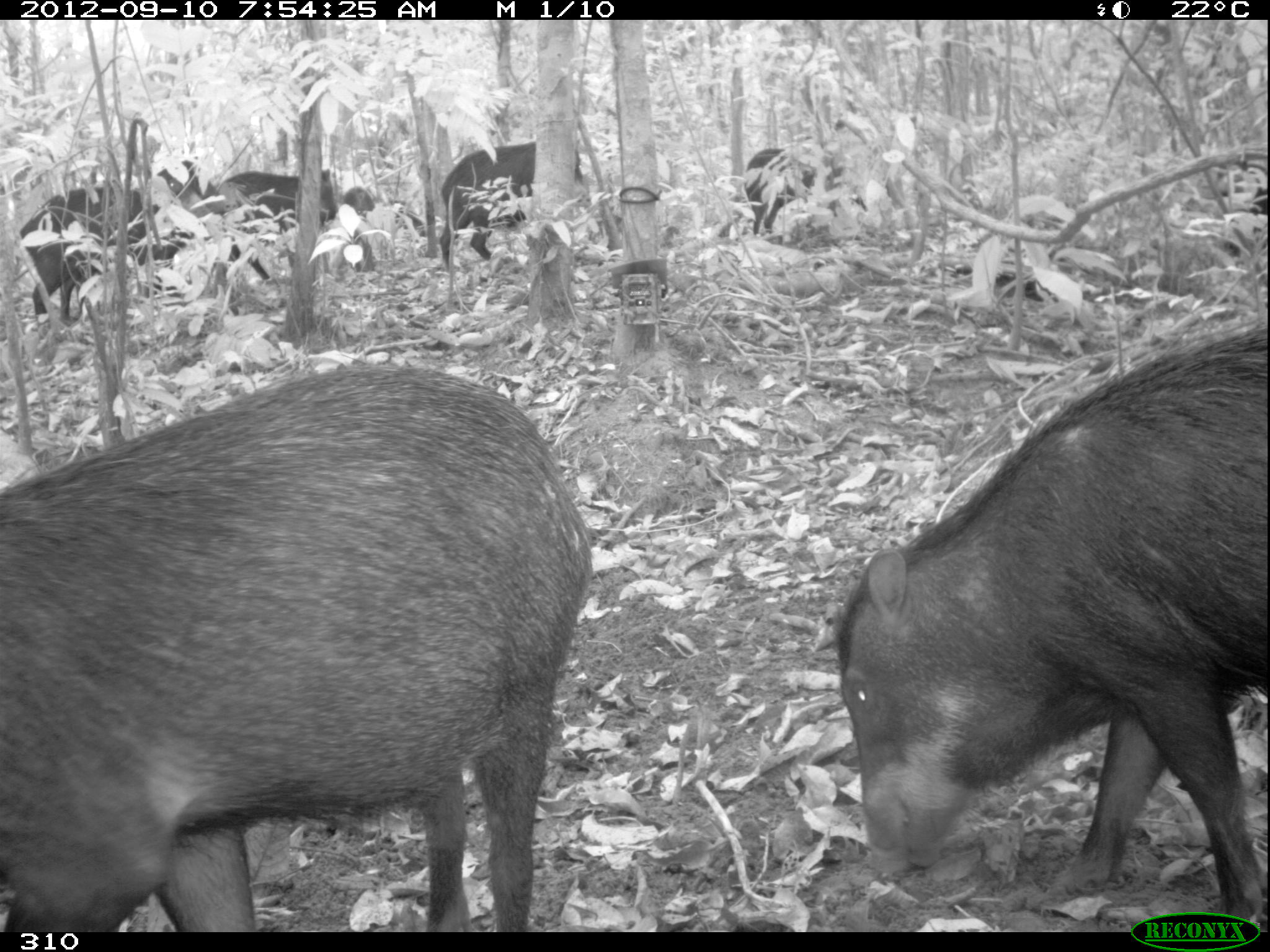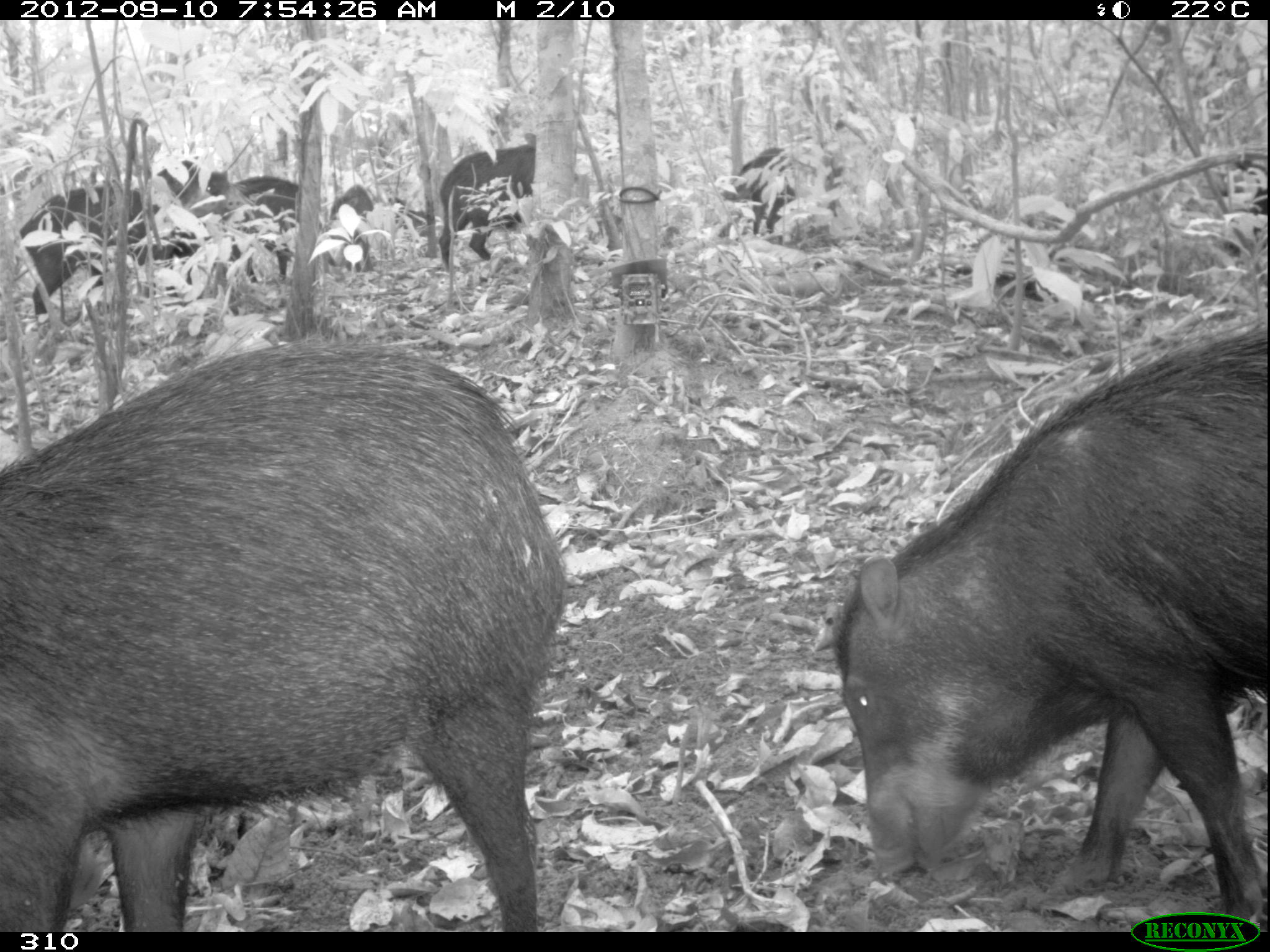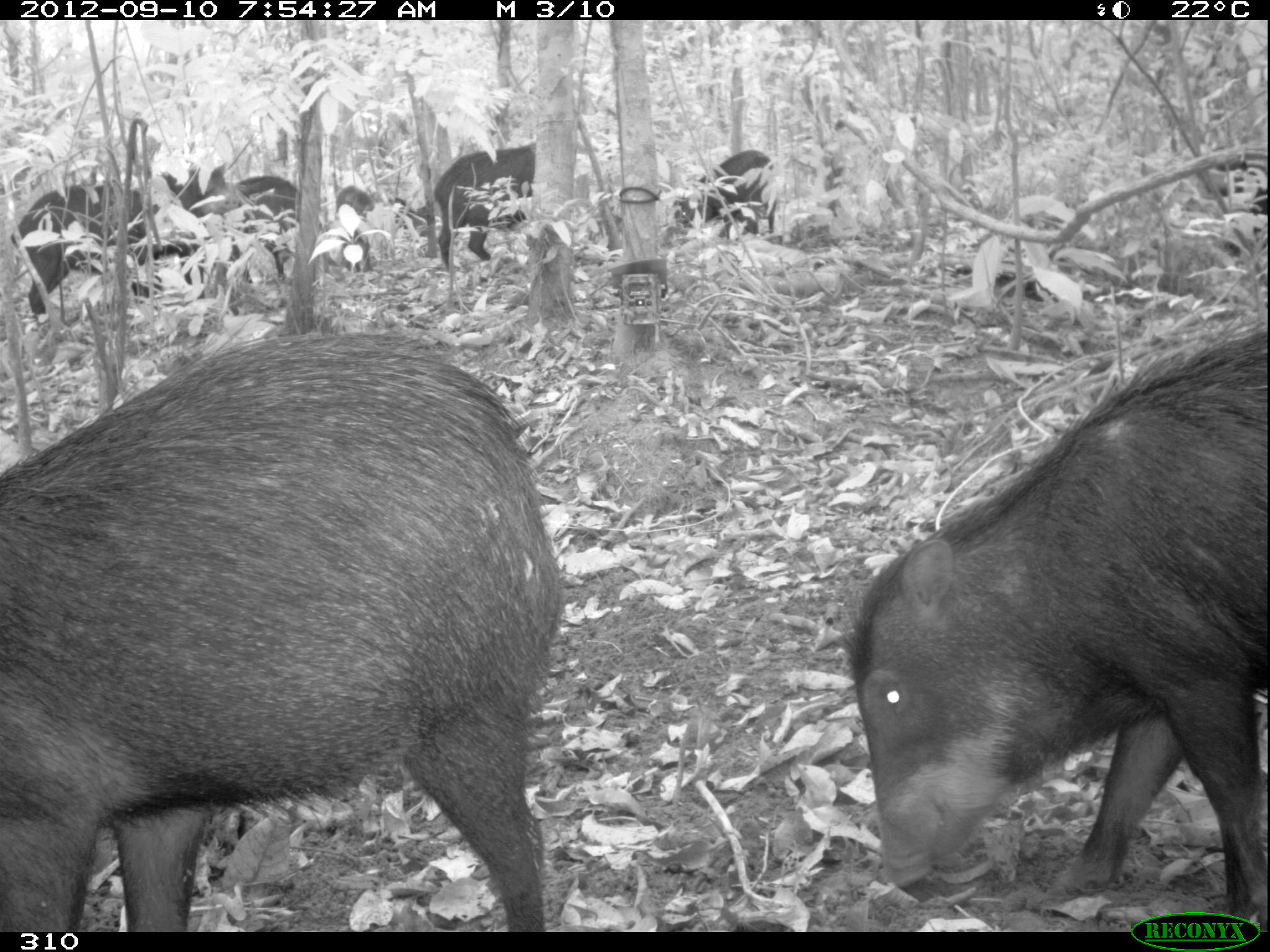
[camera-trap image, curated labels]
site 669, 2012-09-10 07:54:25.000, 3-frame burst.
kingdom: Animalia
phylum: Chordata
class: Mammalia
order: Artiodactyla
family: Tayassuidae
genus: Tayassu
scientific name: Tayassu pecari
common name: white-lipped peccary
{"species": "Tayassu pecari (white-lipped peccary)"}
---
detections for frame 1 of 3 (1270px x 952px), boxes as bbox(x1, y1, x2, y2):
tayassu pecari: bbox(0, 367, 593, 932); bbox(836, 324, 1267, 926); bbox(20, 160, 219, 325); bbox(439, 143, 591, 267); bbox(223, 169, 340, 315); bbox(744, 147, 868, 237); bbox(343, 186, 422, 273)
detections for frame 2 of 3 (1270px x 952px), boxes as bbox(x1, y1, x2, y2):
tayassu pecari: bbox(1, 339, 565, 931); bbox(833, 314, 1266, 932); bbox(18, 160, 218, 326); bbox(439, 142, 536, 266); bbox(207, 171, 301, 283); bbox(740, 146, 841, 234); bbox(330, 182, 427, 271); bbox(1221, 163, 1268, 256)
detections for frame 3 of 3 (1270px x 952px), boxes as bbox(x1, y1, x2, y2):
tayassu pecari: bbox(0, 311, 562, 931); bbox(837, 307, 1263, 930); bbox(10, 164, 205, 326); bbox(433, 142, 536, 271); bbox(201, 163, 298, 281); bbox(675, 149, 776, 238); bbox(335, 184, 424, 271); bbox(1220, 160, 1267, 256)